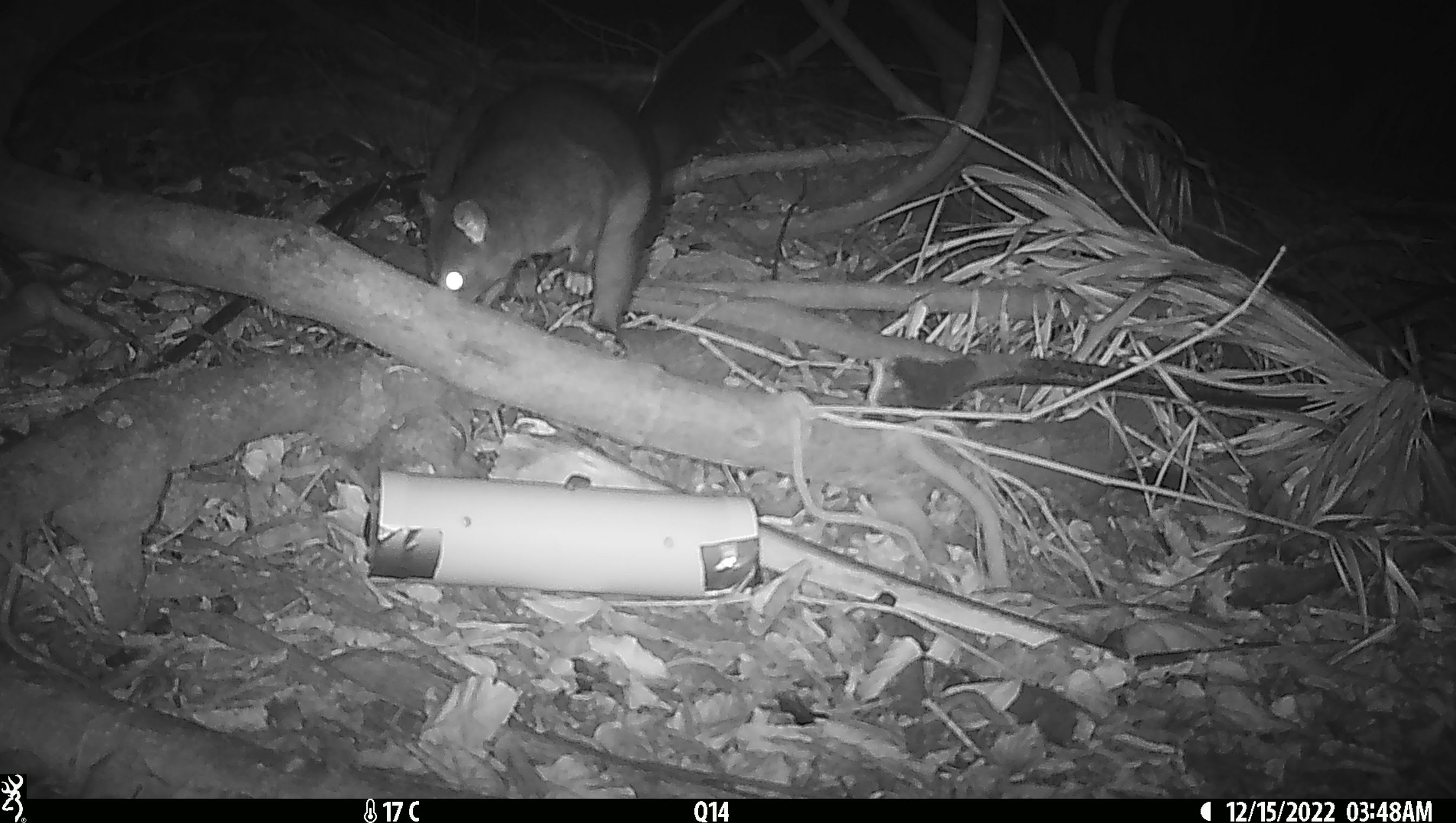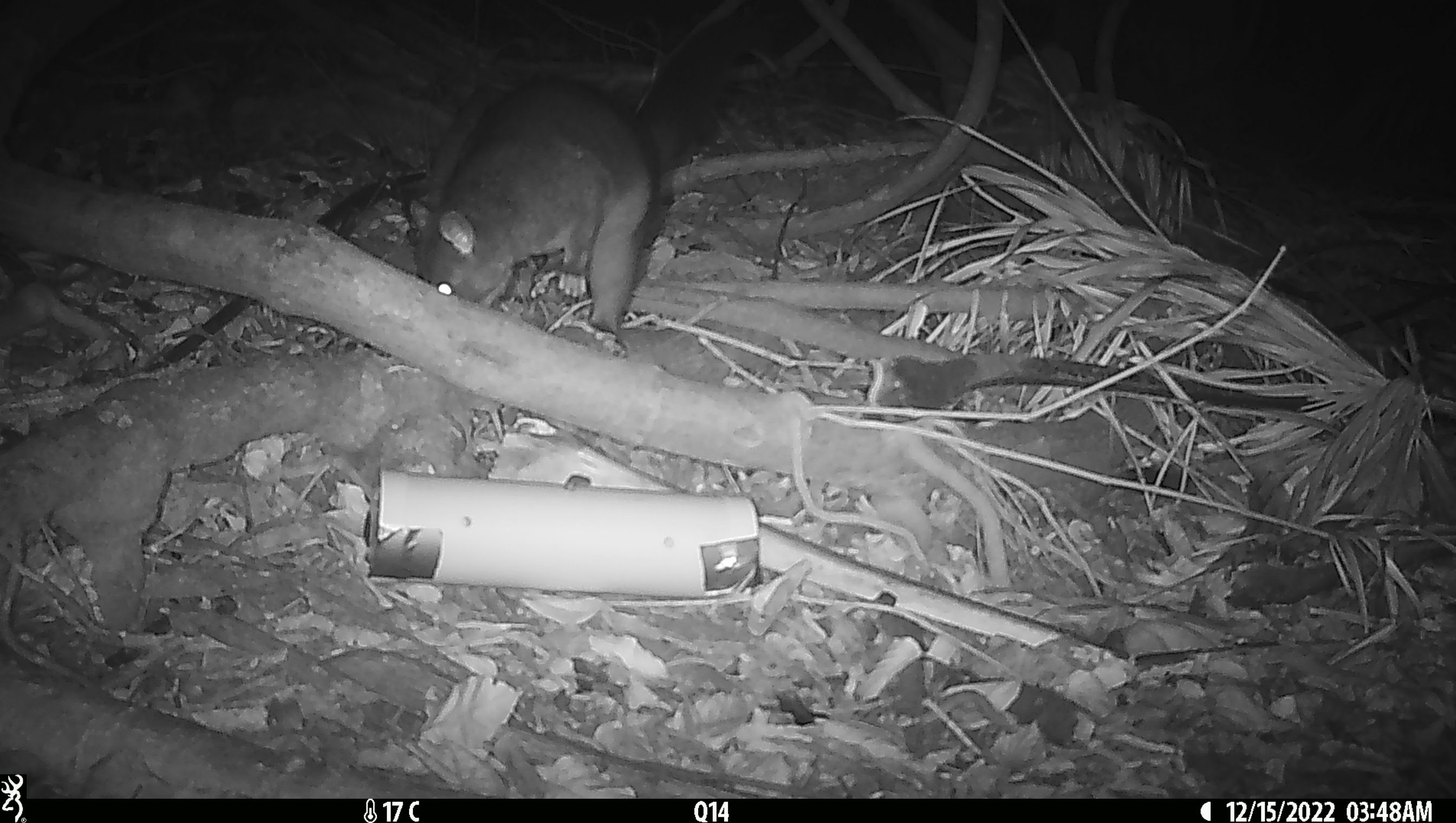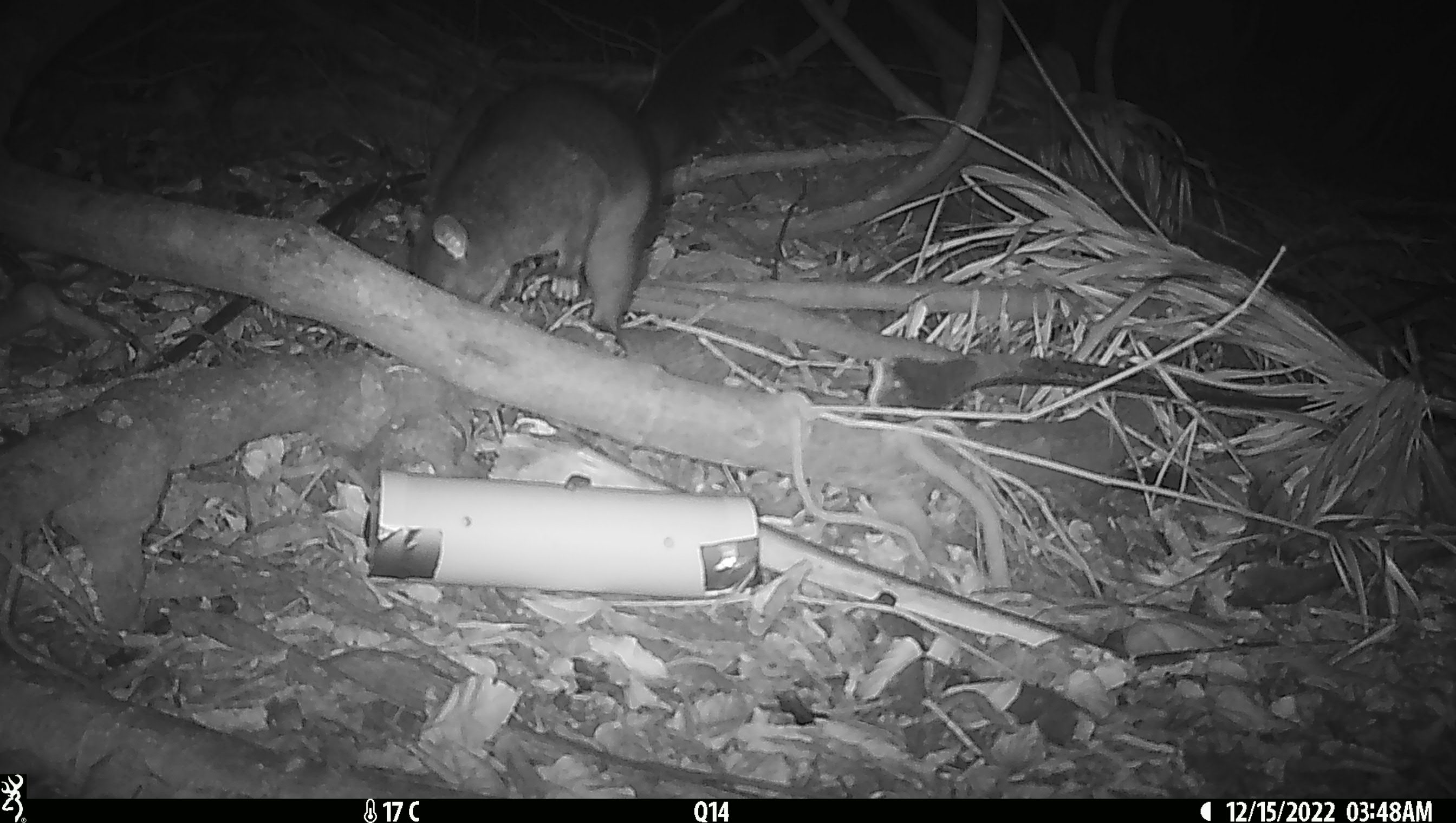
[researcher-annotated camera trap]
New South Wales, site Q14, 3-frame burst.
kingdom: Animalia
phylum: Chordata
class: Mammalia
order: Diprotodontia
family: Phalangeridae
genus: Trichosurus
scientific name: Trichosurus vulpecula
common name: common brushtail possum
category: possum